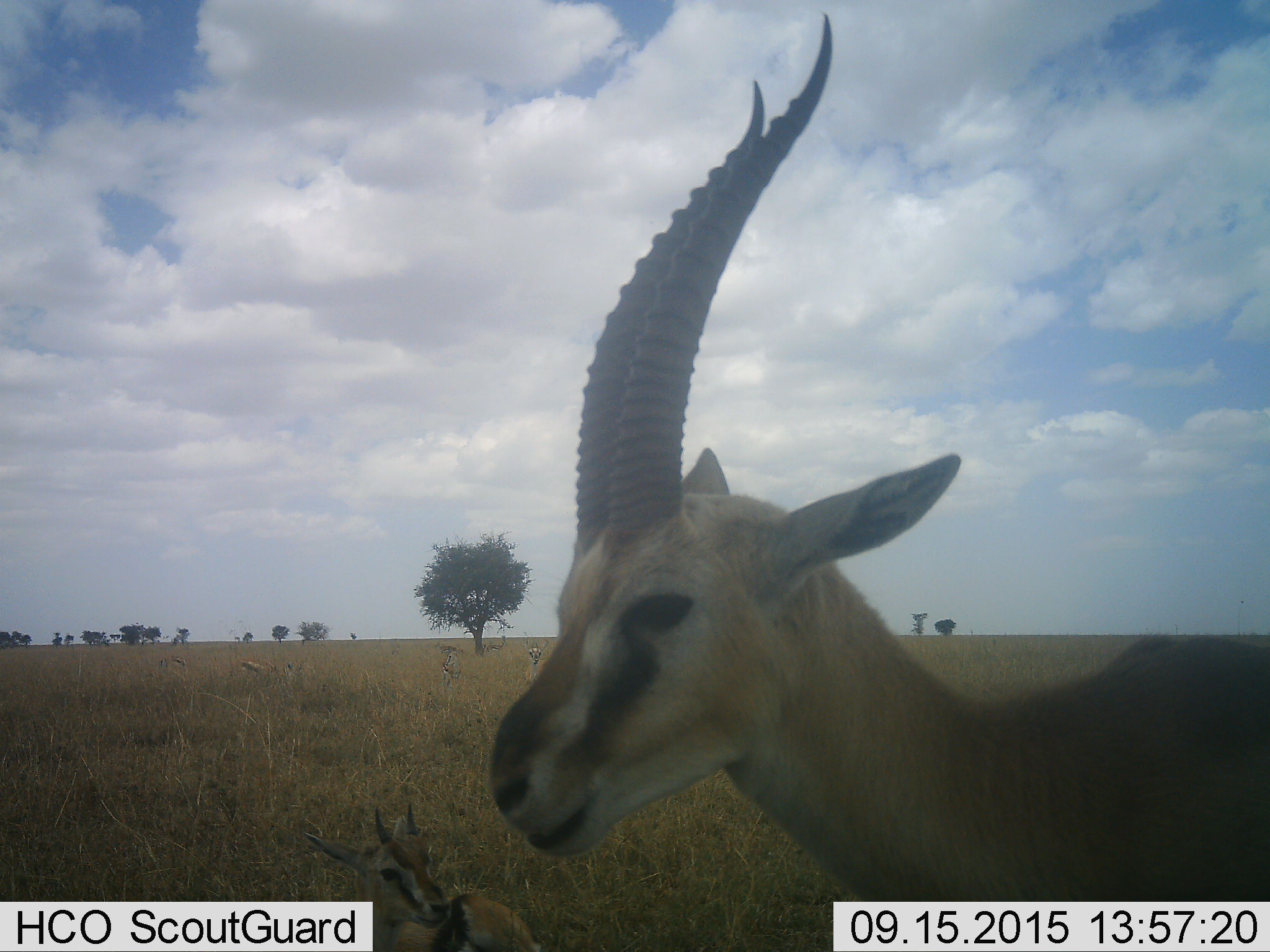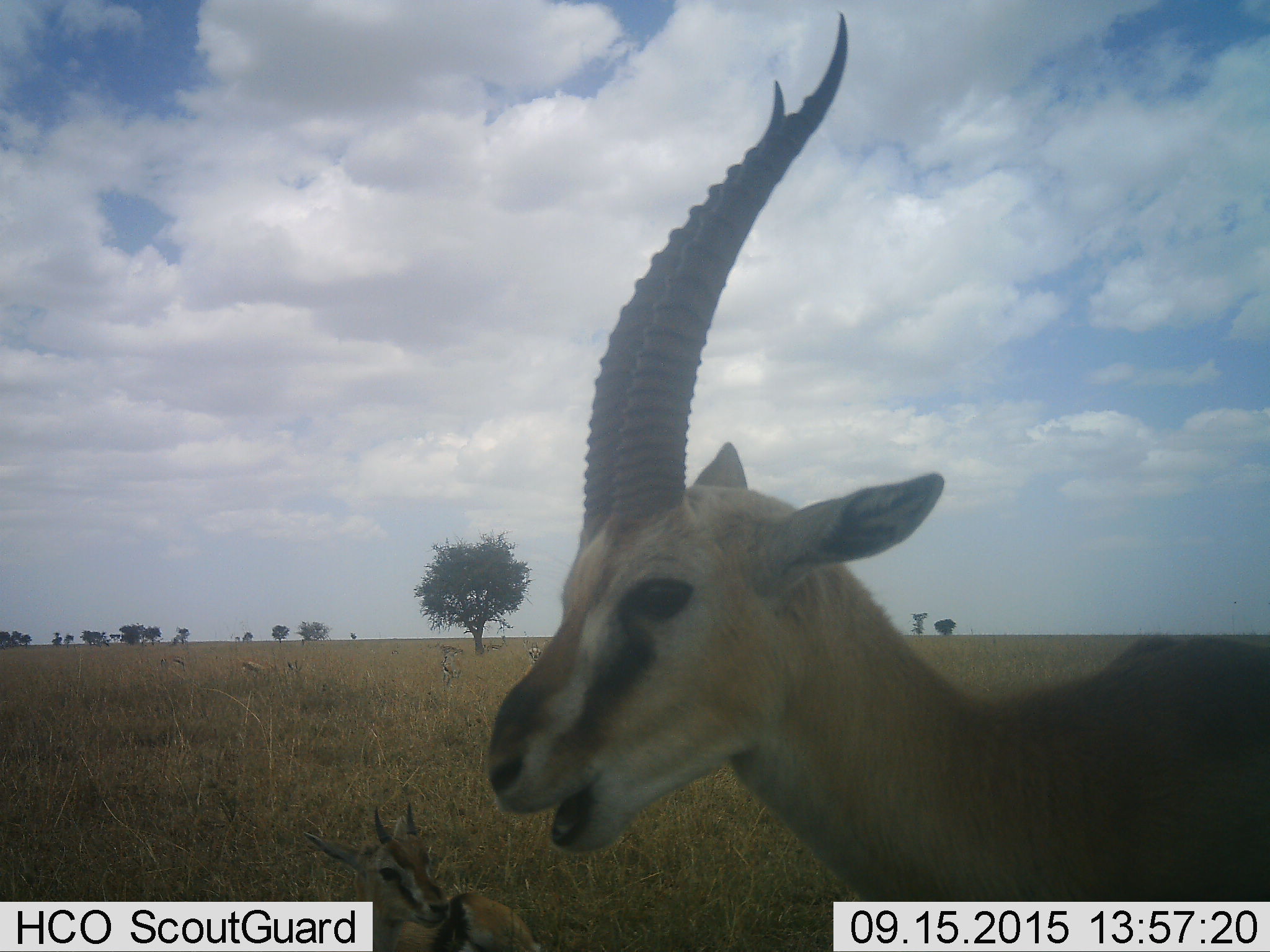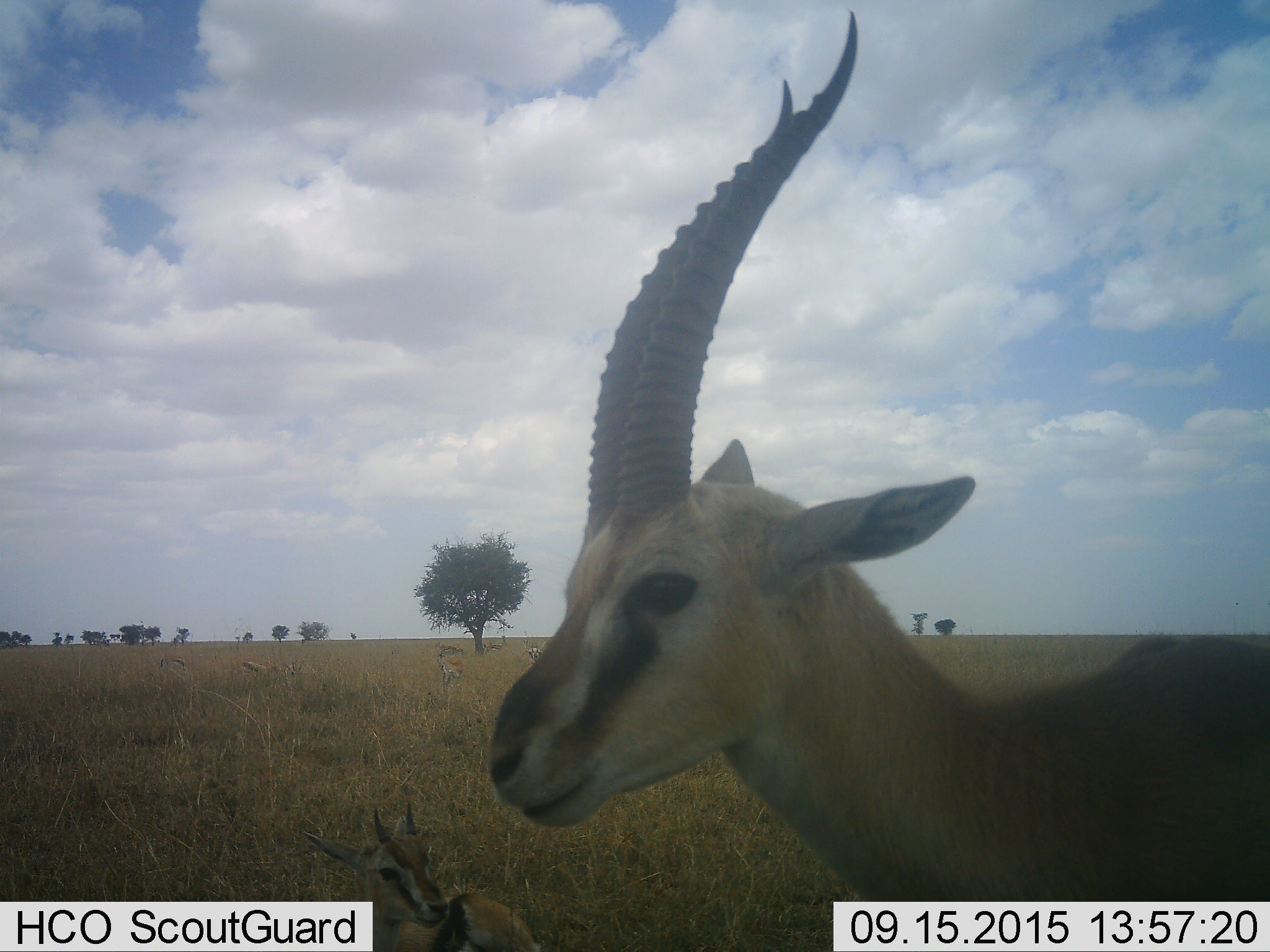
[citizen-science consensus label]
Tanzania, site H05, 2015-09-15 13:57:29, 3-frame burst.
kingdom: Animalia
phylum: Chordata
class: Mammalia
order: Artiodactyla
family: Bovidae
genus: Eudorcas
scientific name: Eudorcas thomsonii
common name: thomson's gazelle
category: gazellethomsons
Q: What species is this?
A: Gazellethomsons (thomson's gazelle) (Eudorcas thomsonii).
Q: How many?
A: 8.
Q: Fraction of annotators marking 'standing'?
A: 90%.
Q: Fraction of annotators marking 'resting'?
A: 80%.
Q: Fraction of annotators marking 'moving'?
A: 0%.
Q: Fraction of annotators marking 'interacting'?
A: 0%.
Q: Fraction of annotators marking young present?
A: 20%.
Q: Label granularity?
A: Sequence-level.